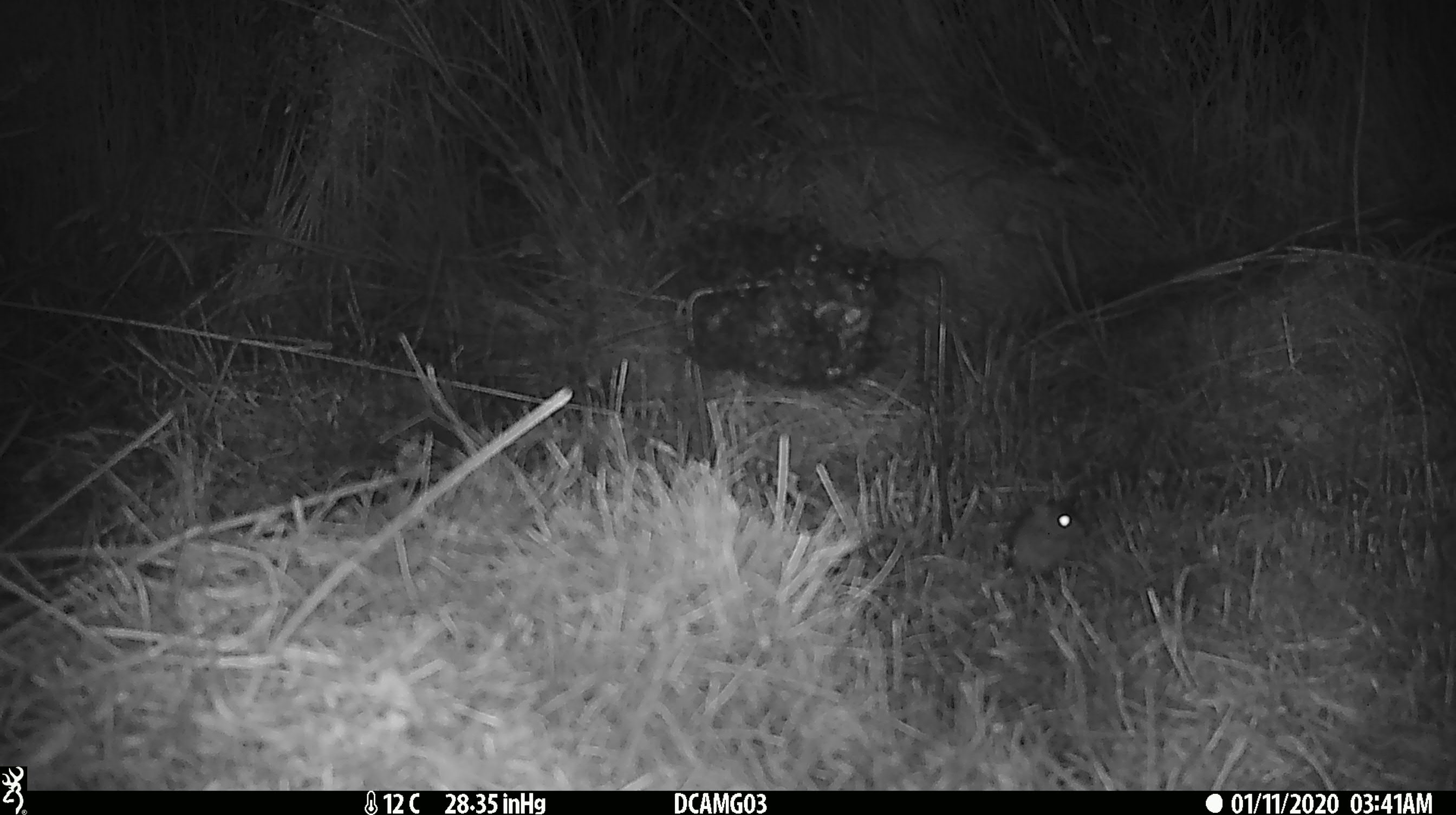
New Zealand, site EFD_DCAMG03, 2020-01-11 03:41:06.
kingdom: Animalia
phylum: Chordata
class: Mammalia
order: Rodentia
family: Muridae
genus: Mus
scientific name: Mus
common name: mouse